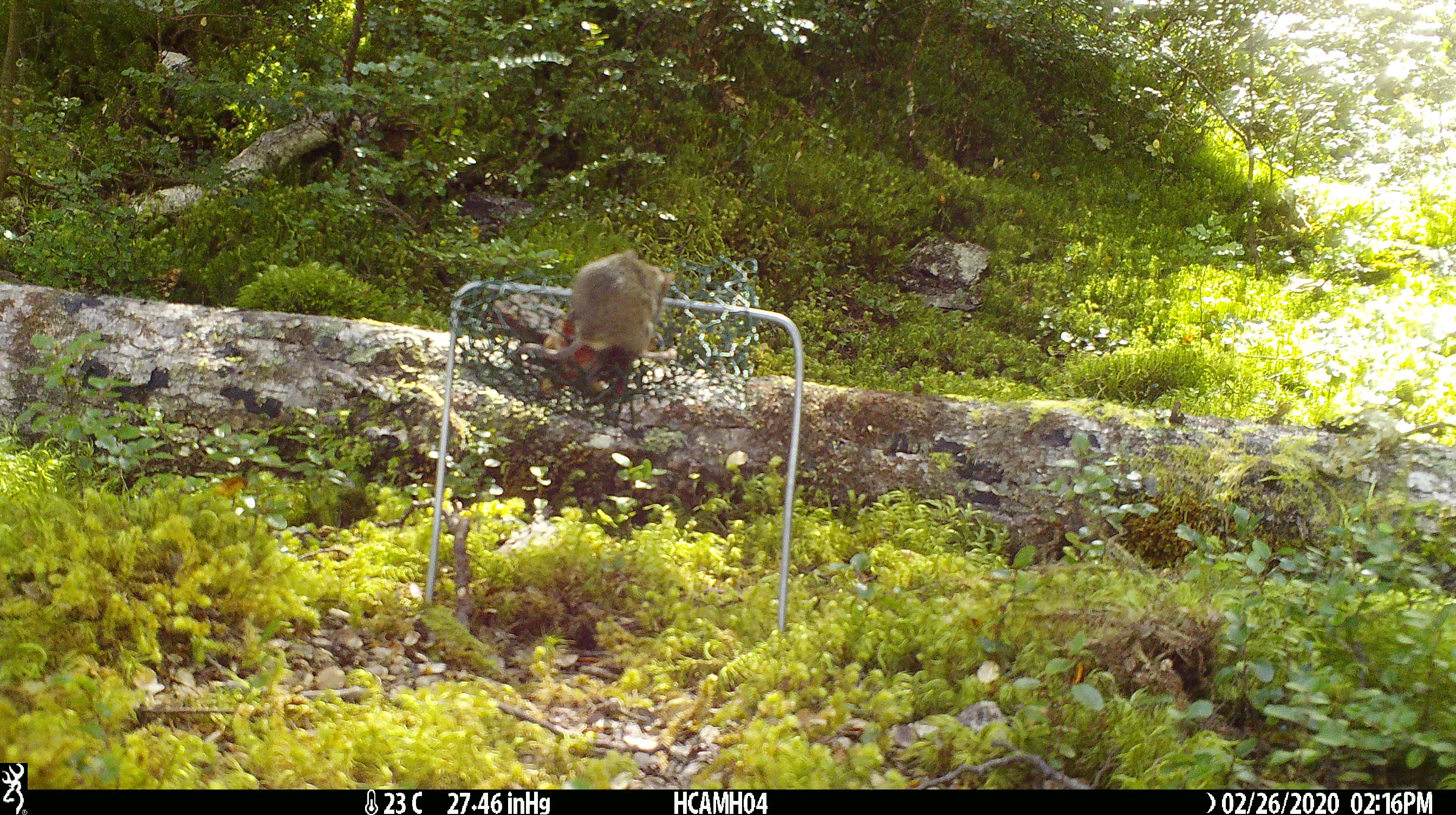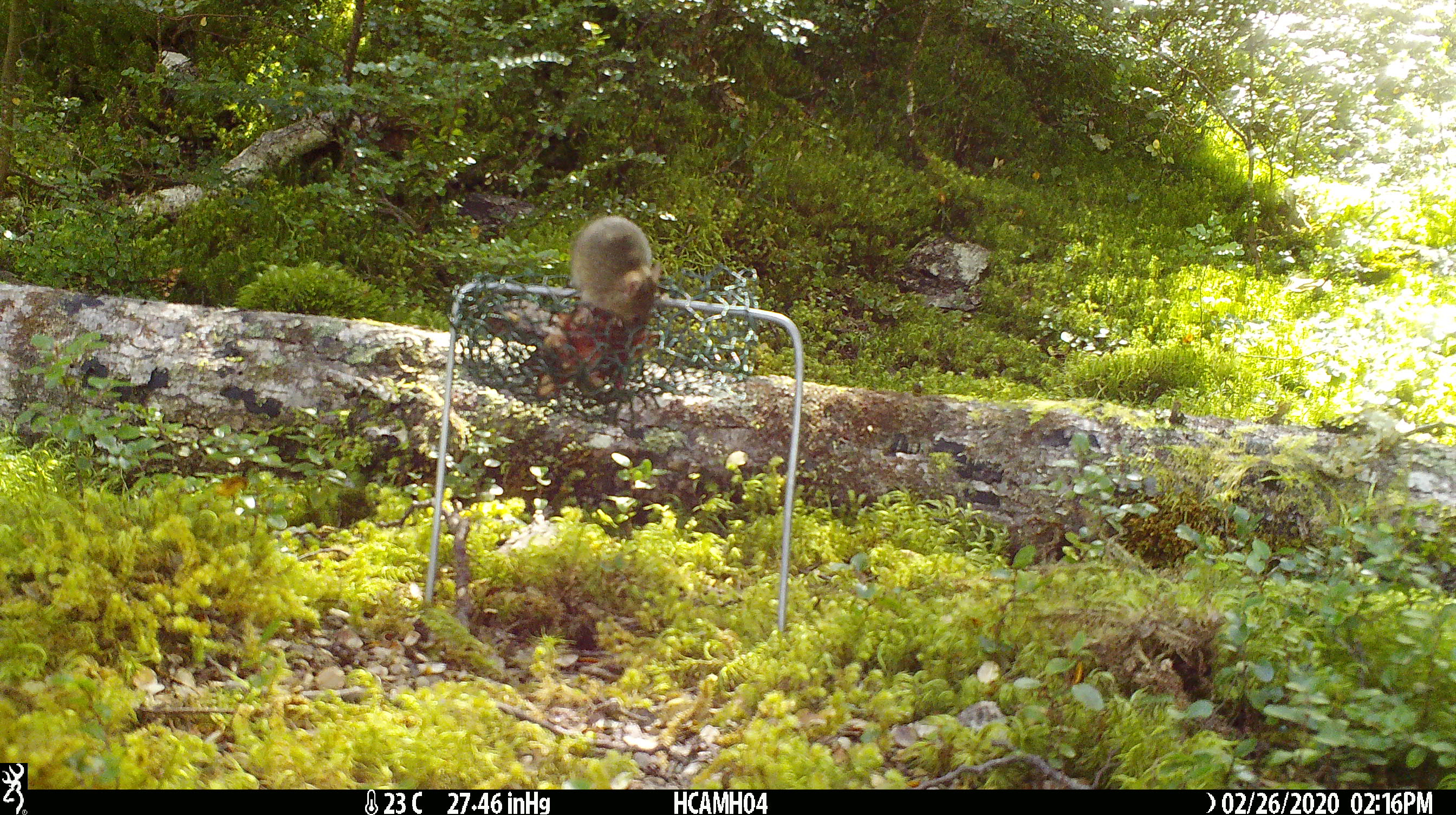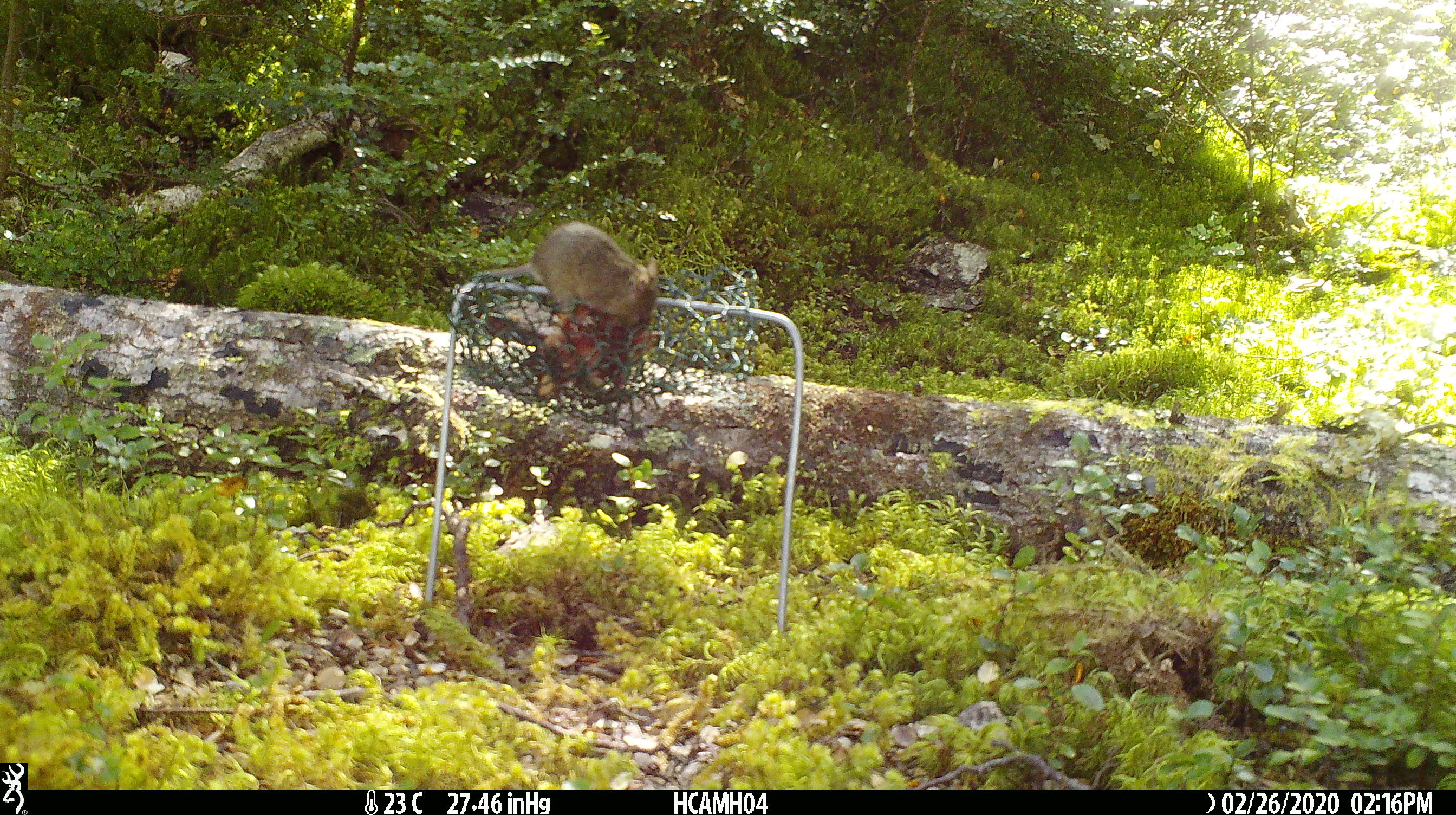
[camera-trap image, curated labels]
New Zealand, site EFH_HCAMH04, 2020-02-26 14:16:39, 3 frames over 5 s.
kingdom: Animalia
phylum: Chordata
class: Mammalia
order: Rodentia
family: Muridae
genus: Mus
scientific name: Mus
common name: mouse